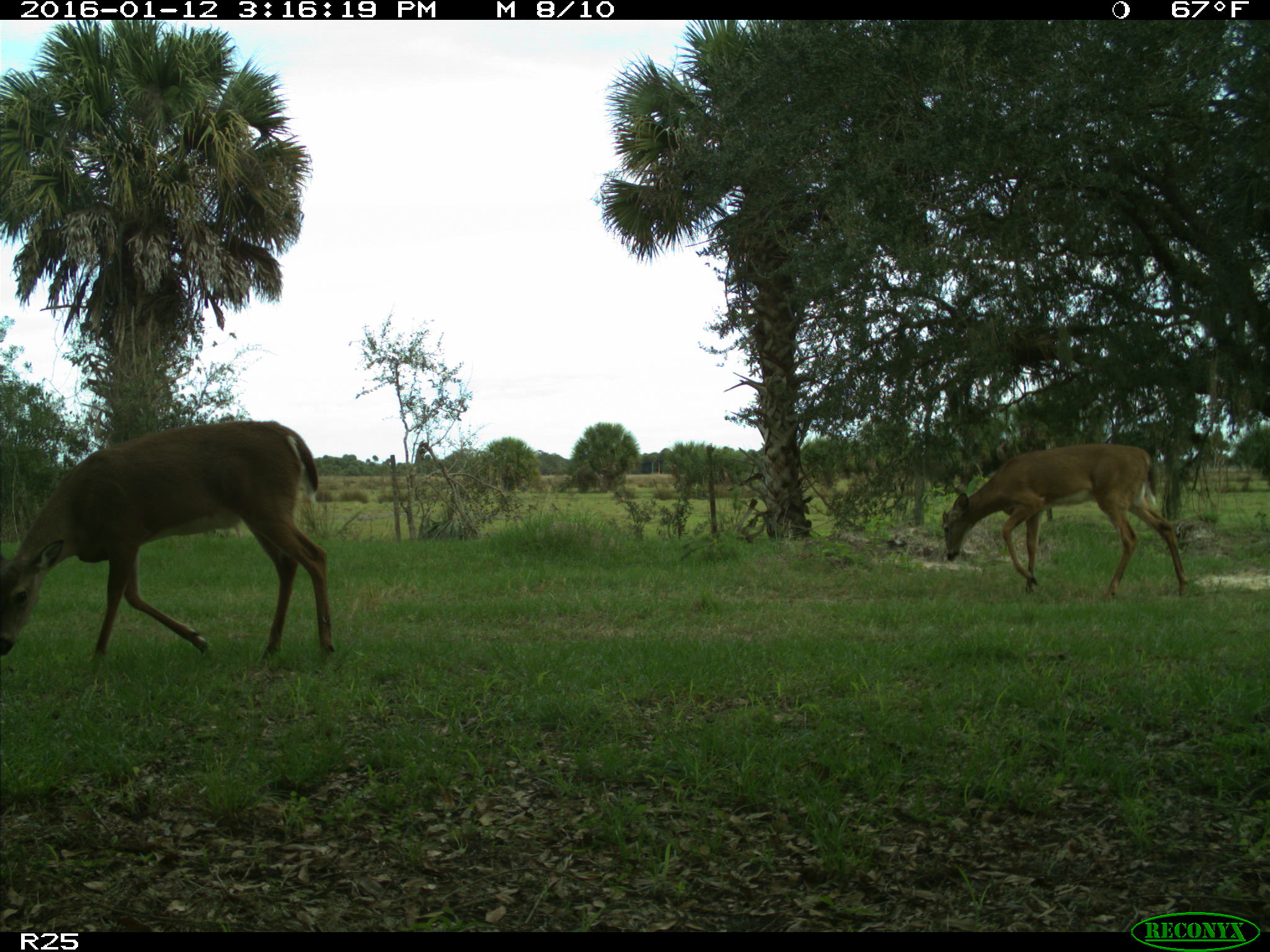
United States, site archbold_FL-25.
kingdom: Animalia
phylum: Chordata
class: Mammalia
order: Artiodactyla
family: Cervidae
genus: Odocoileus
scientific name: Odocoileus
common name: deer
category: unidentified deer